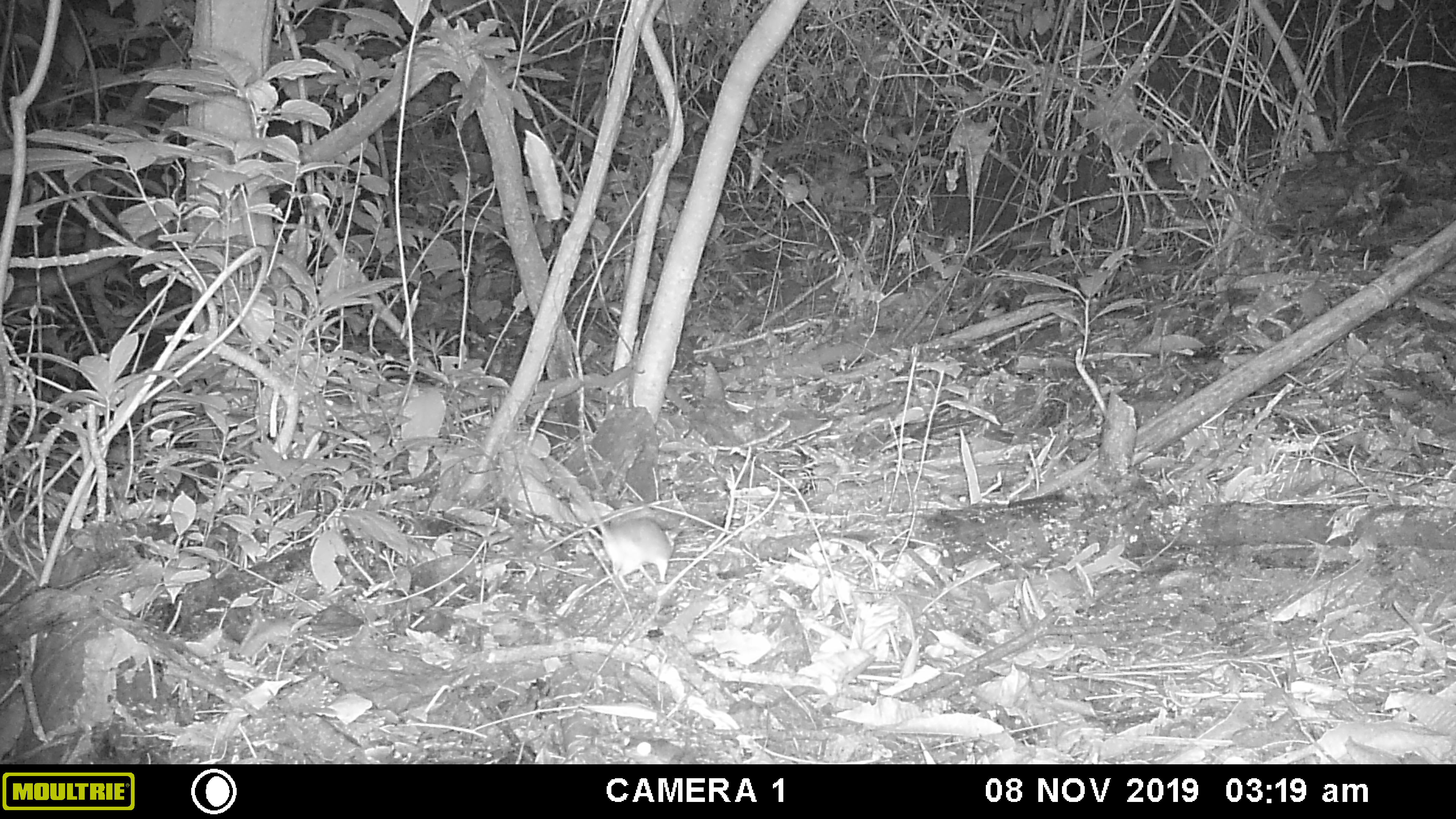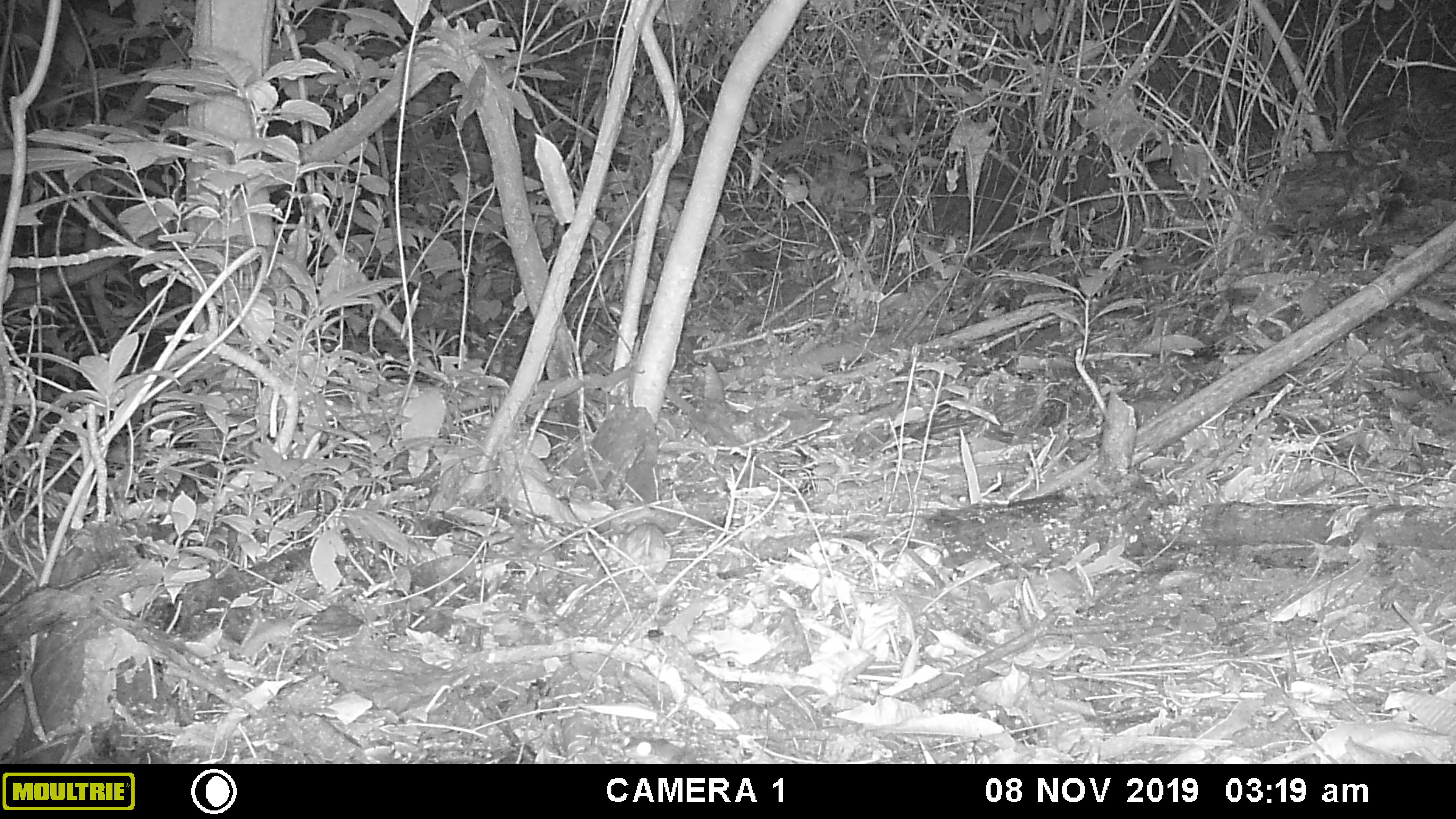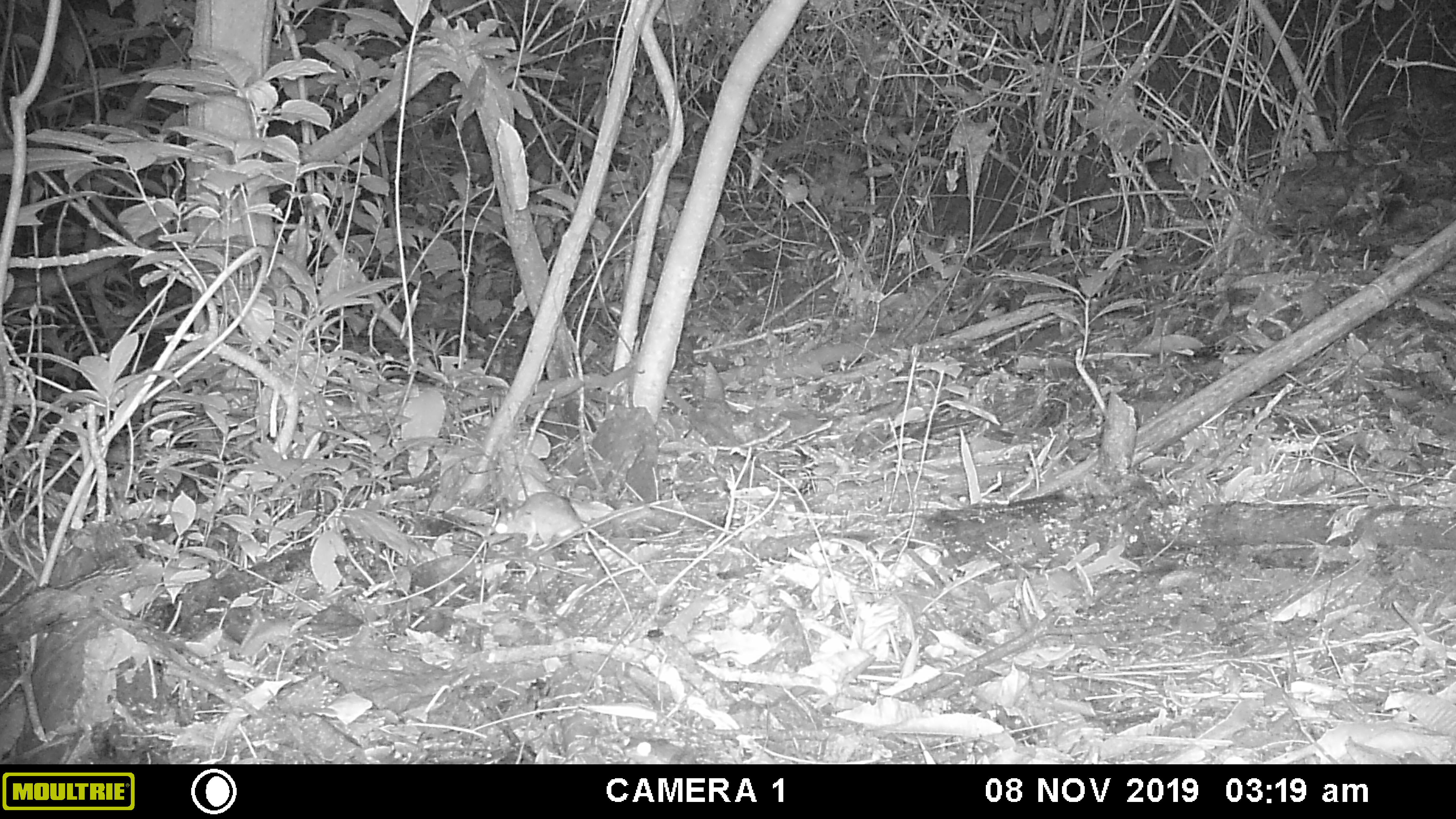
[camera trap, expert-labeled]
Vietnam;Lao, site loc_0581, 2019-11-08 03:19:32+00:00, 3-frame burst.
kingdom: Animalia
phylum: Chordata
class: Mammalia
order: Rodentia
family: Muridae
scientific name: Muridae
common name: old-world mice and rats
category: unidentified murid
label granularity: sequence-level